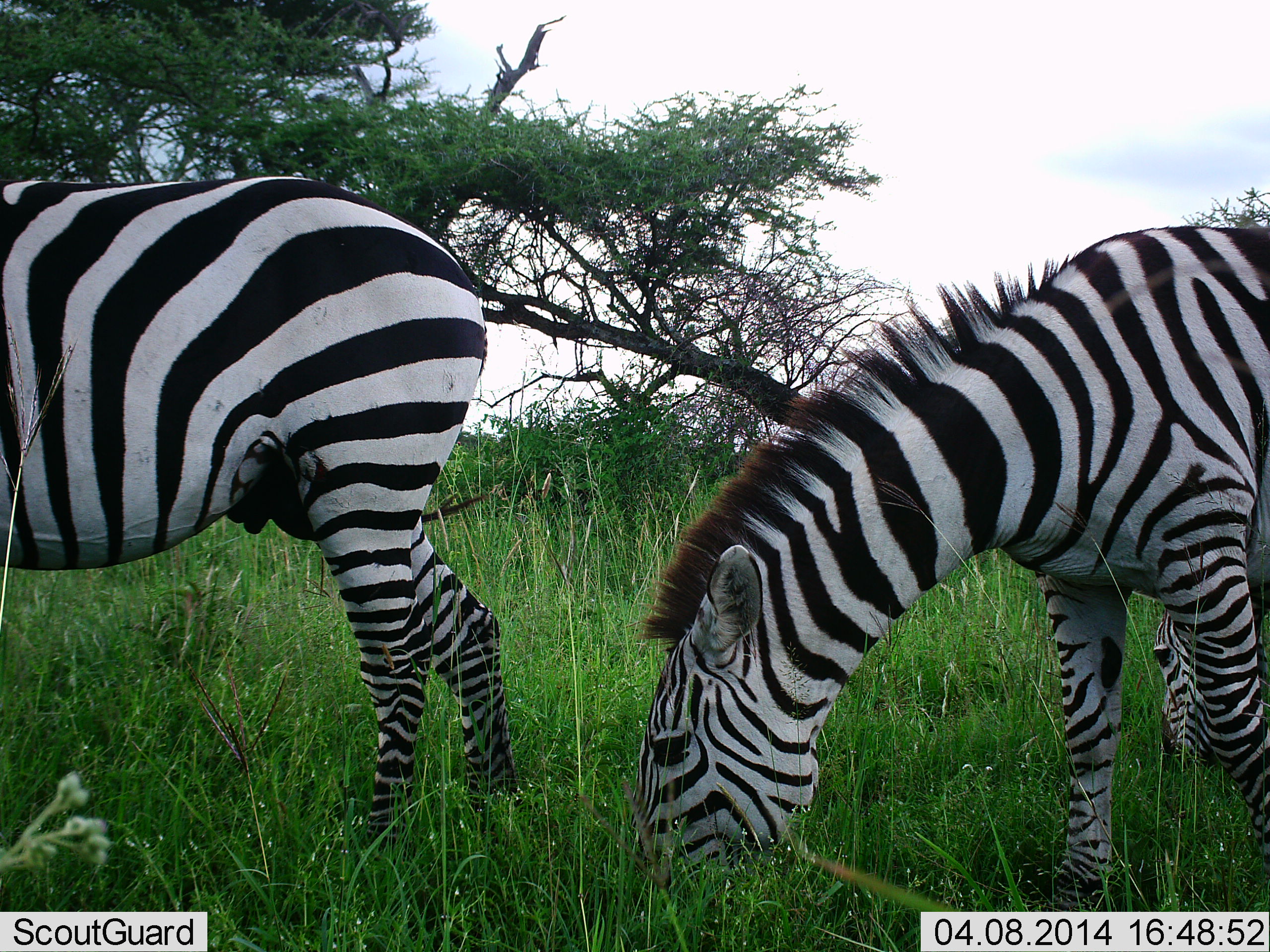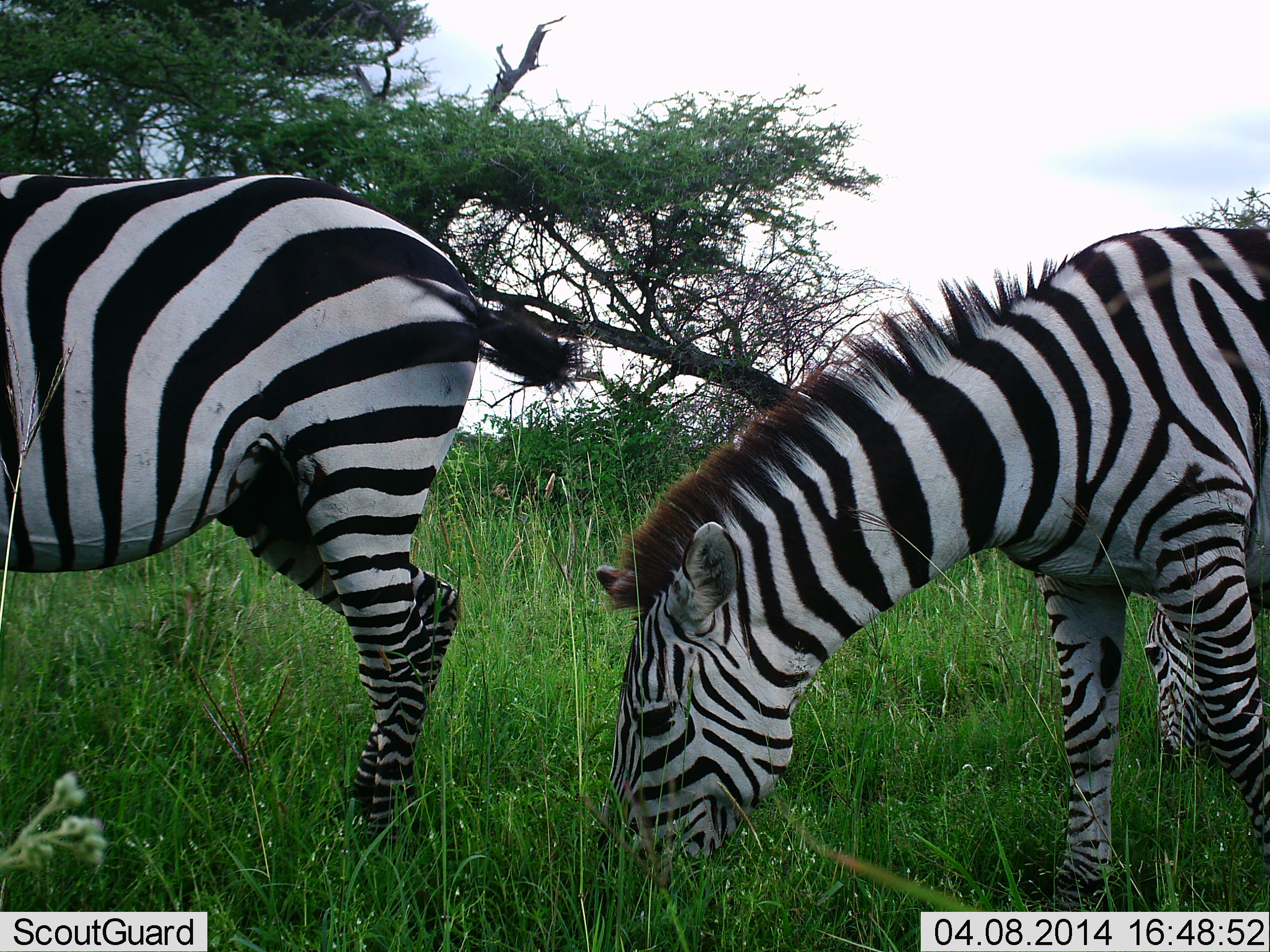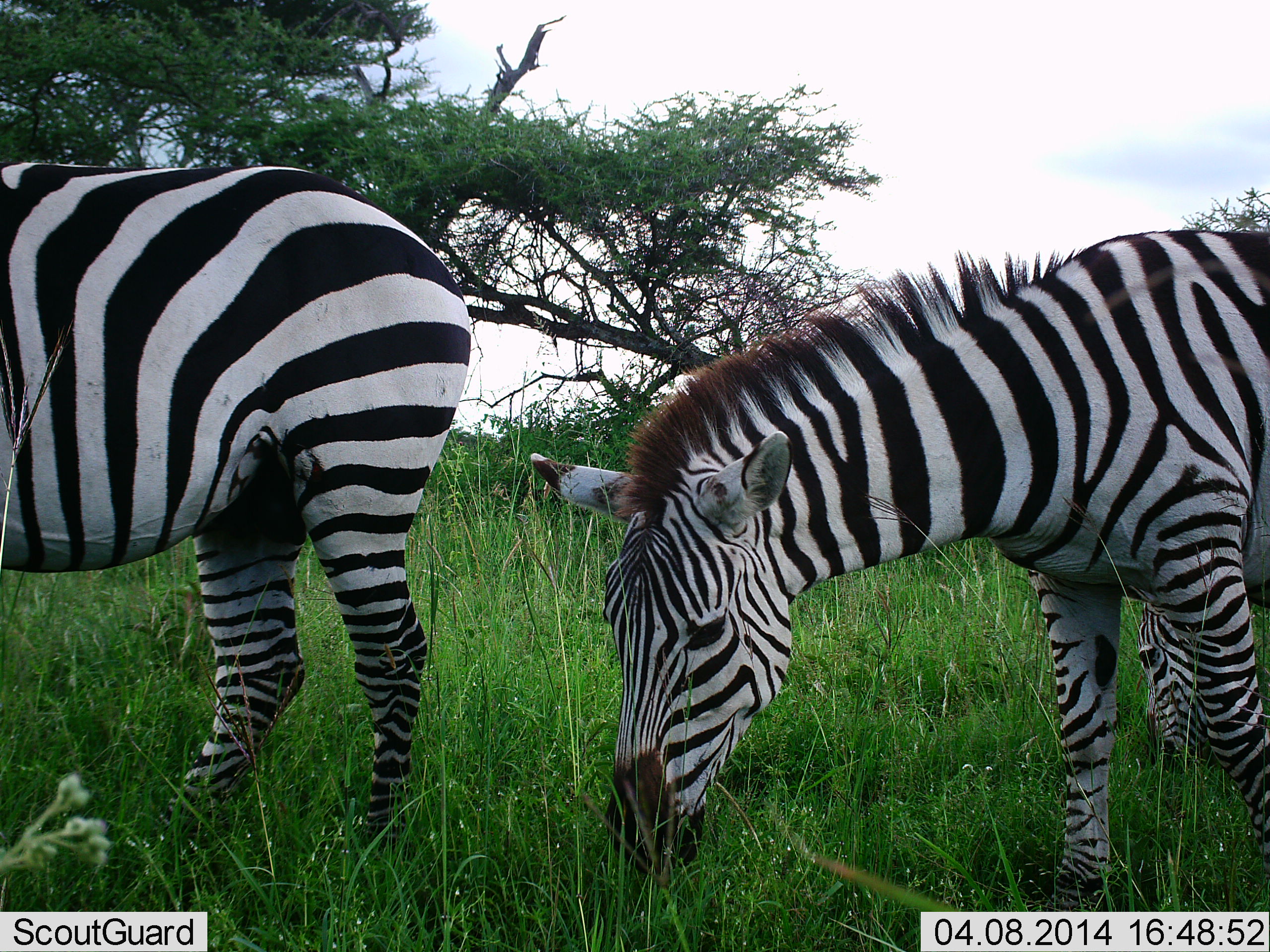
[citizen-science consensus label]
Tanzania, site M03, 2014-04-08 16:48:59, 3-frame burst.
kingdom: Animalia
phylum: Chordata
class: Mammalia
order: Perissodactyla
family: Equidae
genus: Equus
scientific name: Equus quagga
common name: plains zebra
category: zebra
Zebra (plains zebra) (Equus quagga), count 2. Behavior (volunteer vote fractions): standing 30%, resting 0%, moving 0%, interacting 0%. Young present (vote fraction): 0%. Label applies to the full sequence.